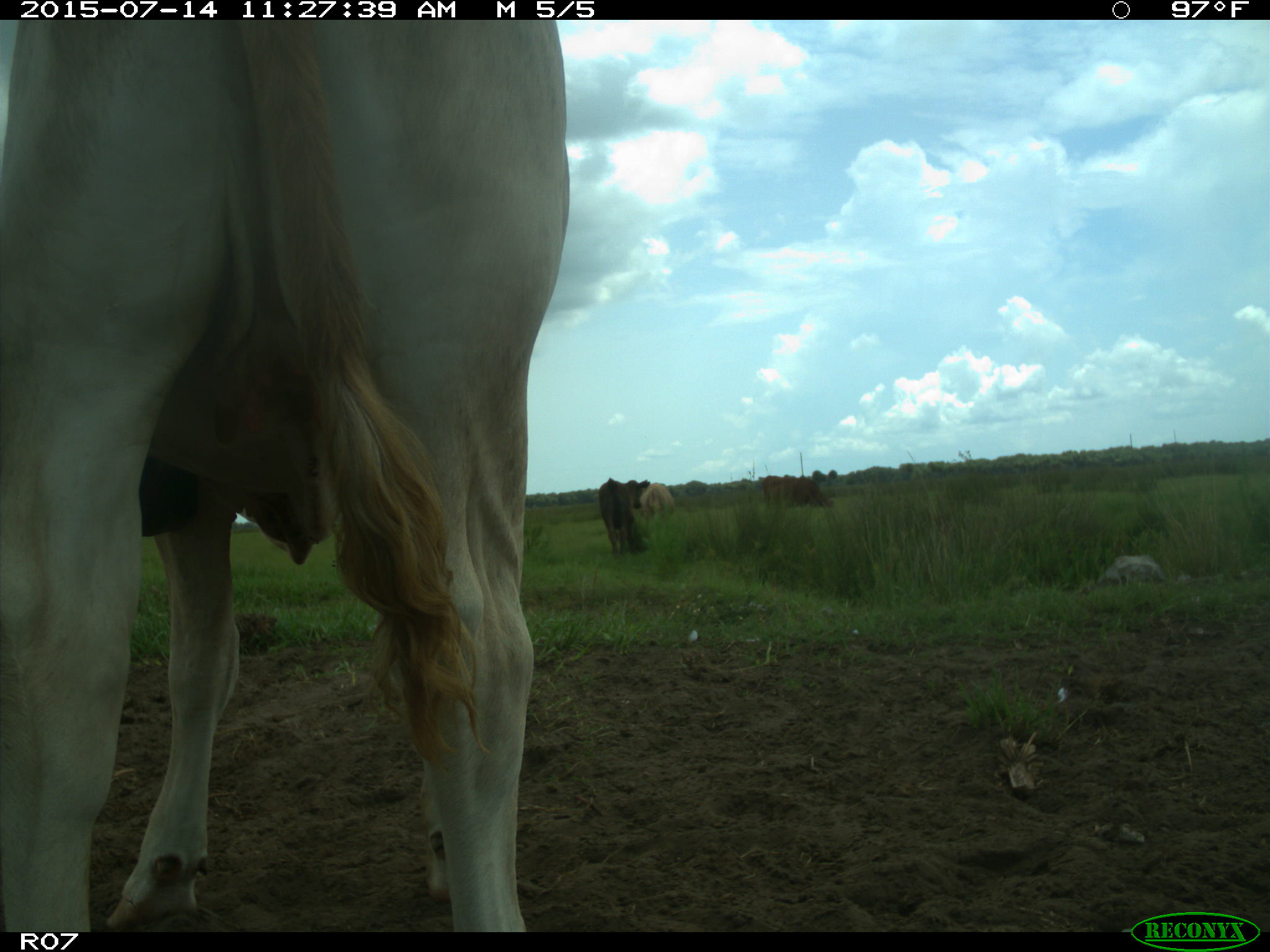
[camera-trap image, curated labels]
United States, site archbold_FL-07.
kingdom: Animalia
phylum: Chordata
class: Mammalia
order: Artiodactyla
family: Bovidae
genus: Bos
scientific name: Bos taurus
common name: domestic cow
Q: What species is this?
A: Bos taurus (domestic cow).